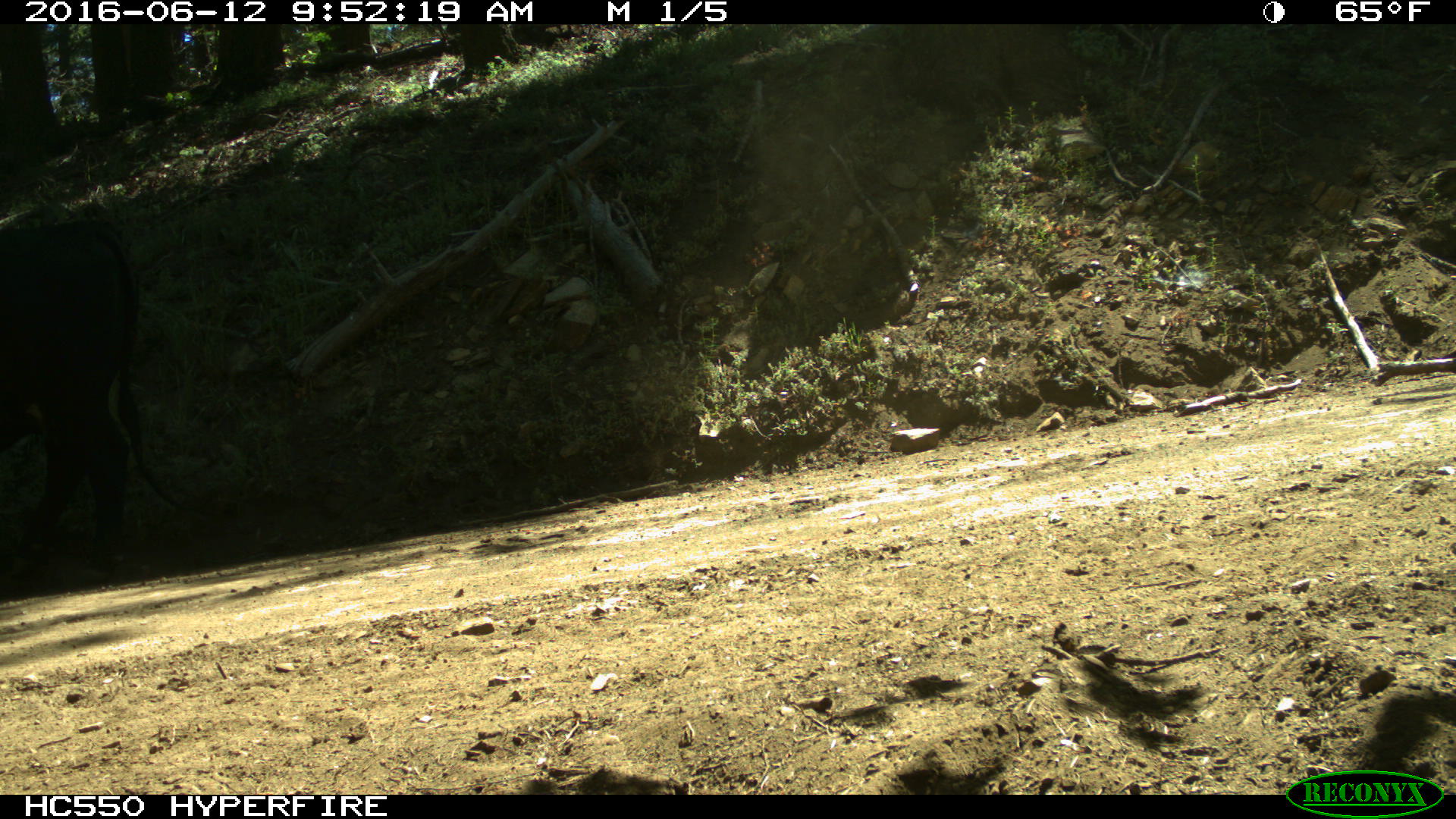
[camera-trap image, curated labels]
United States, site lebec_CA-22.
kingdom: Animalia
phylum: Chordata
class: Mammalia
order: Artiodactyla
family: Bovidae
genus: Bos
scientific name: Bos taurus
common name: domestic cow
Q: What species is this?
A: Bos taurus (domestic cow).